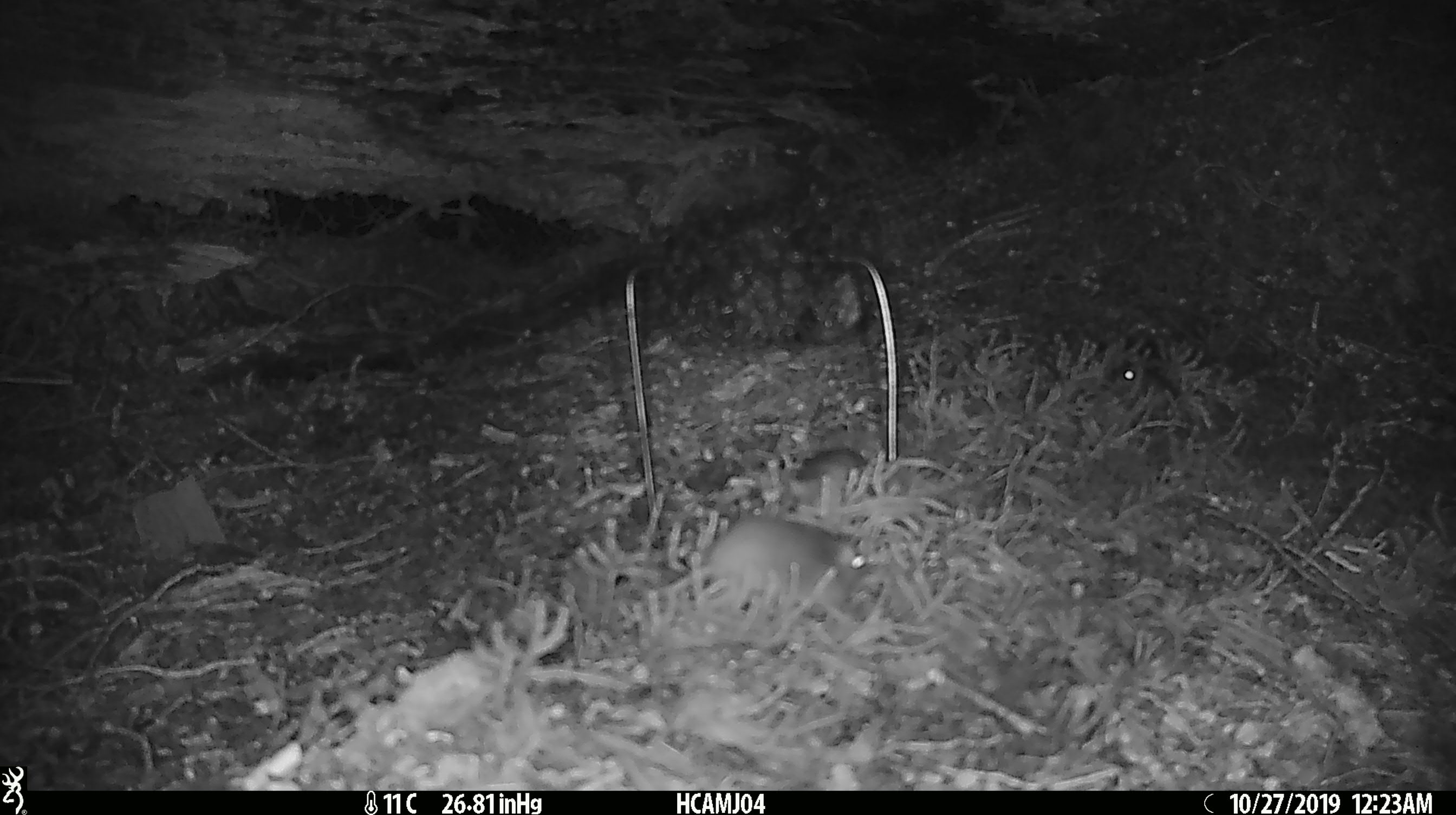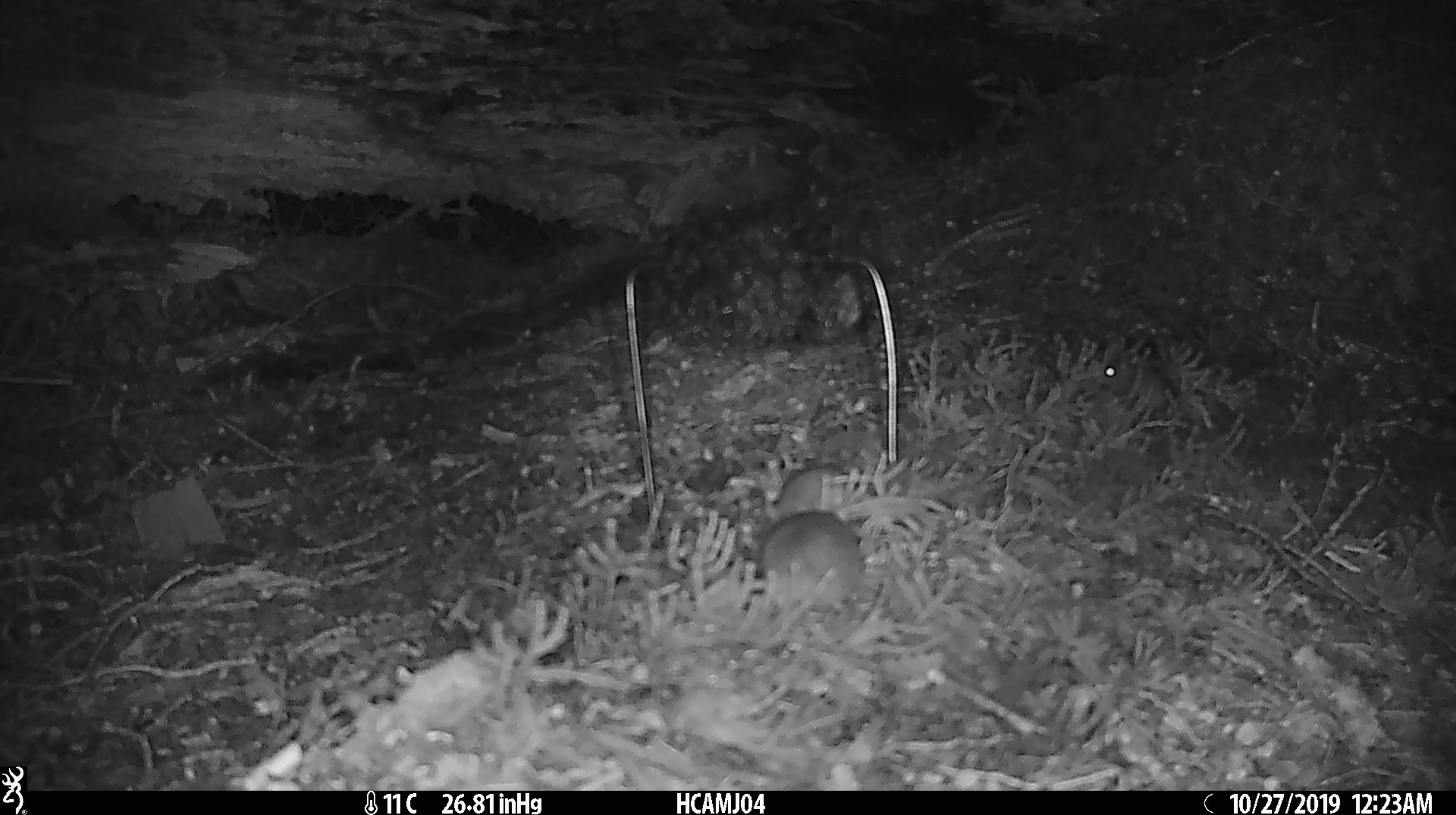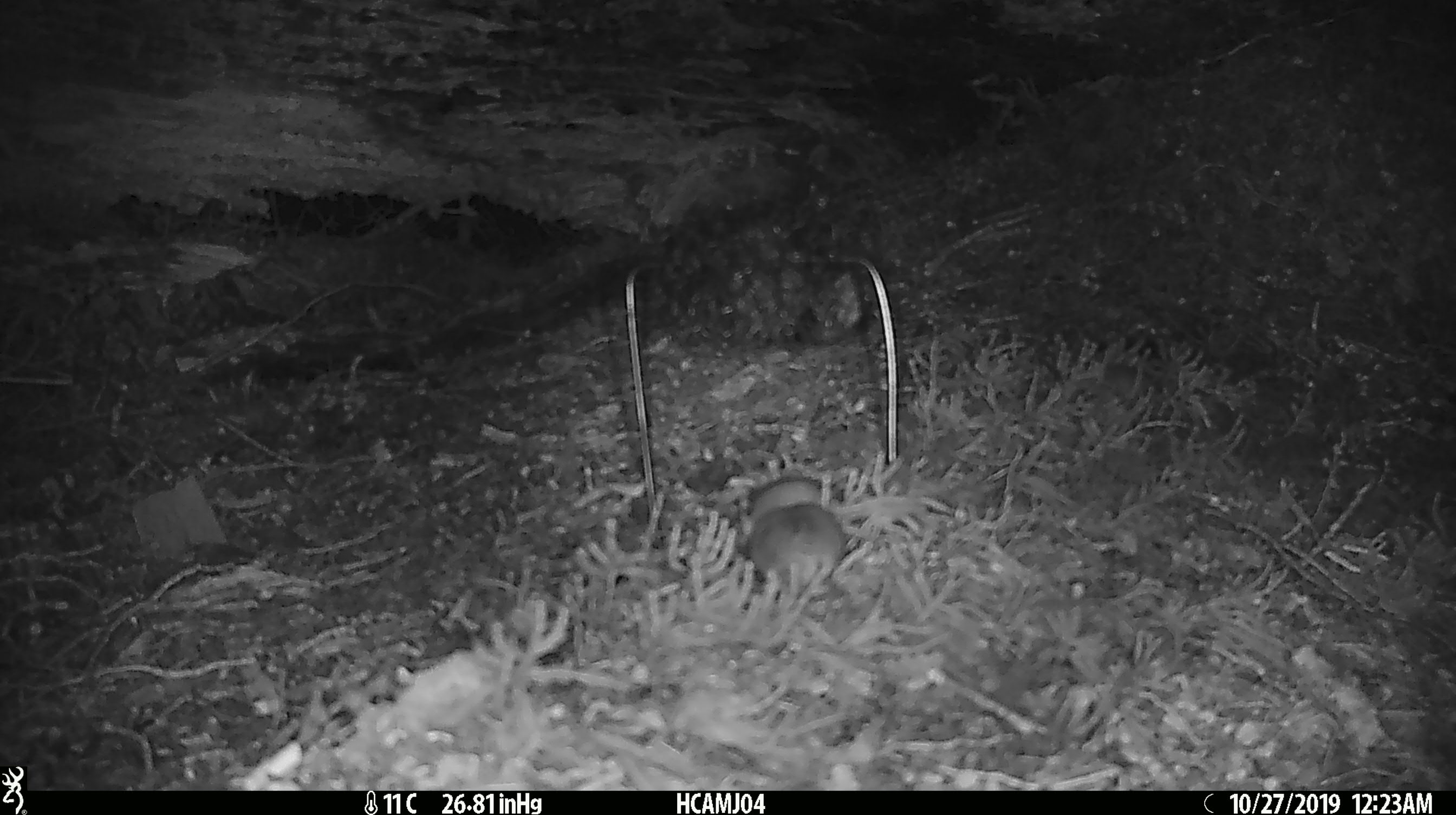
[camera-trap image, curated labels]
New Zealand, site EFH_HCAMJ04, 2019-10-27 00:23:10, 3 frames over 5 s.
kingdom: Animalia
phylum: Chordata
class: Mammalia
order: Rodentia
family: Muridae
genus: Mus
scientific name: Mus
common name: mouse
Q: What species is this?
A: Mouse (Mus).